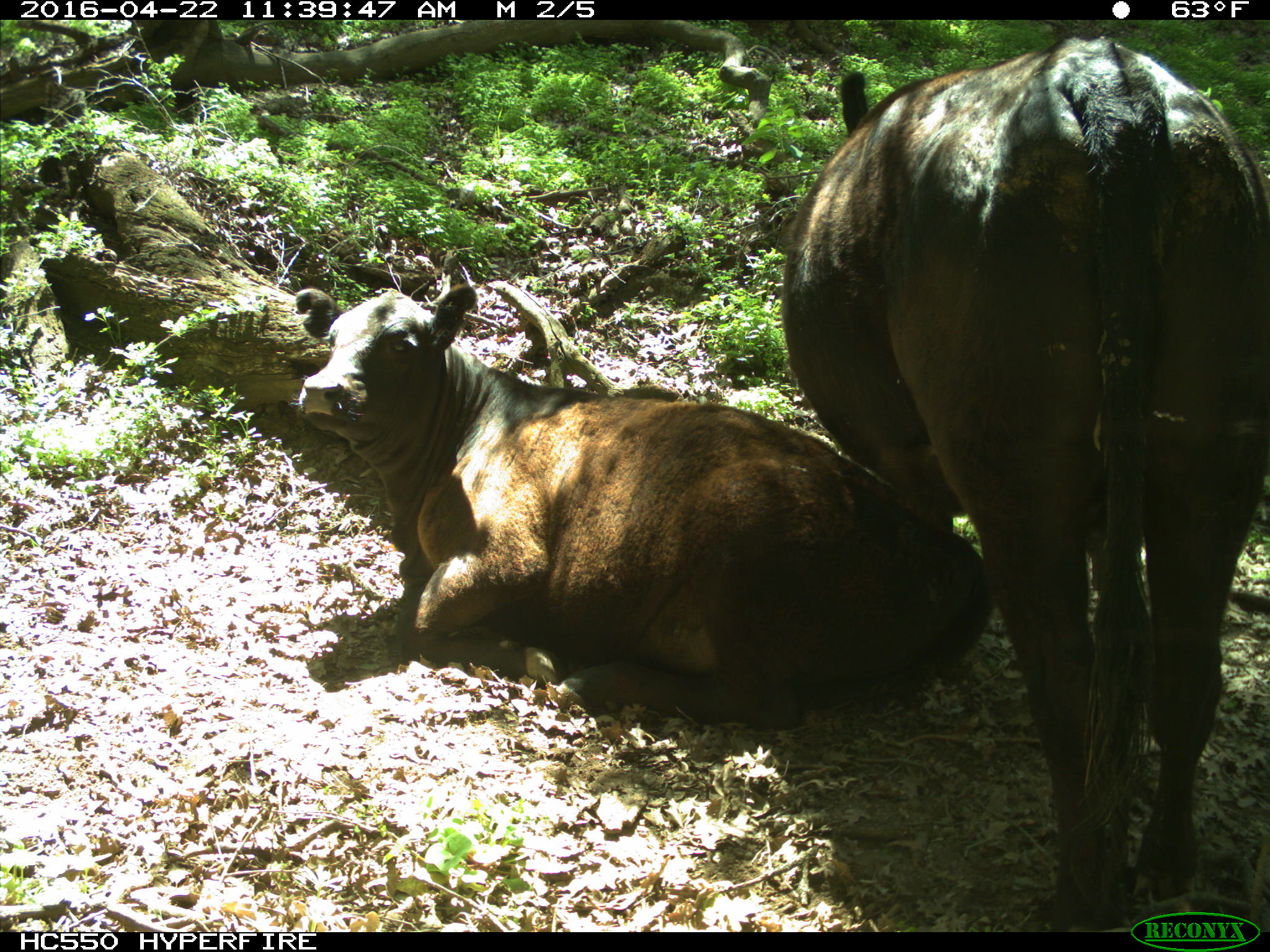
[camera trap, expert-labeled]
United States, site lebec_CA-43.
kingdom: Animalia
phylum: Chordata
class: Mammalia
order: Artiodactyla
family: Bovidae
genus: Bos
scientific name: Bos taurus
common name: domestic cow